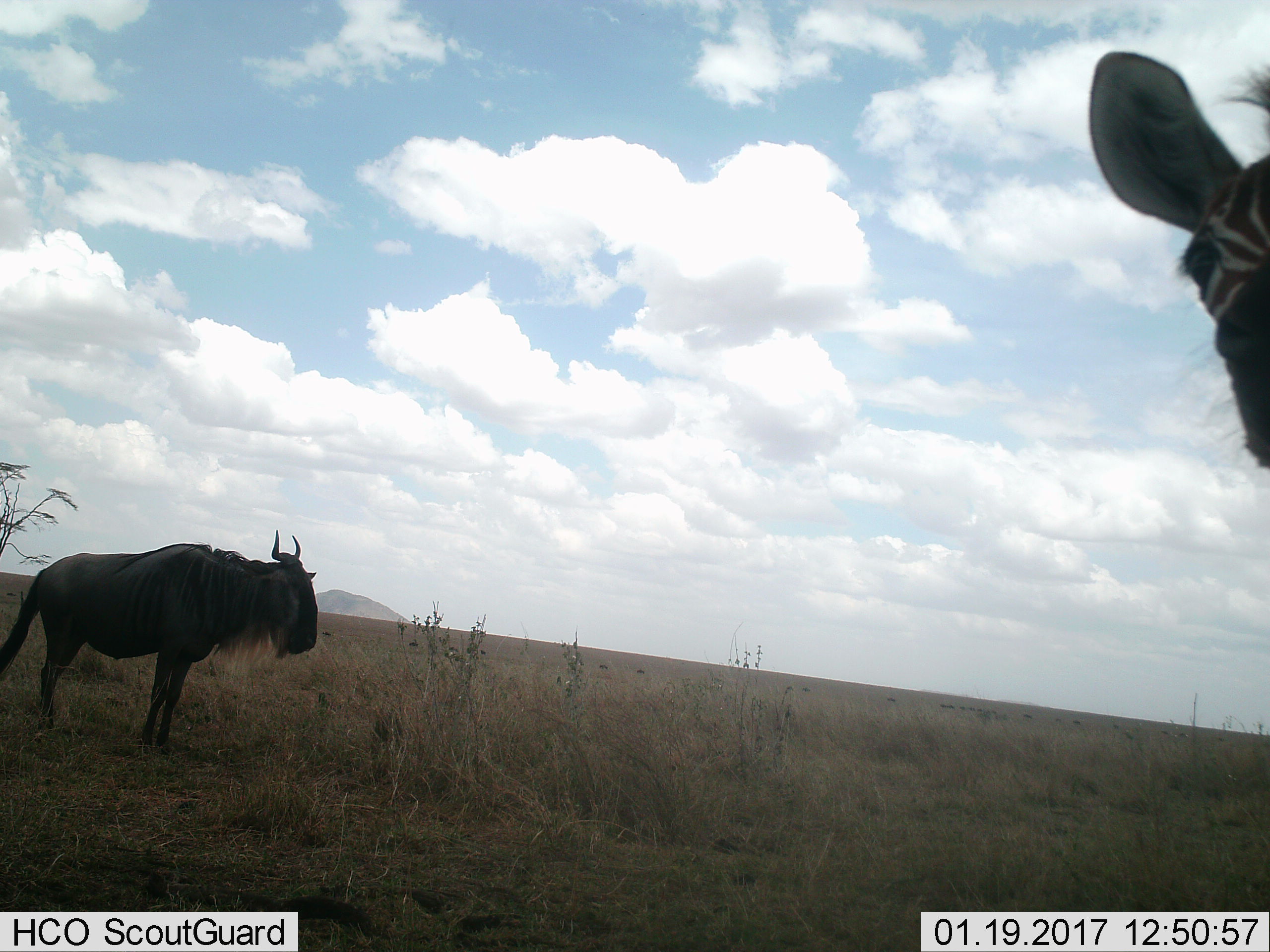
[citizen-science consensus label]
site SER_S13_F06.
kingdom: Animalia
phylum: Chordata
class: Mammalia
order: Artiodactyla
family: Bovidae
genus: Connochaetes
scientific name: Connochaetes taurinus taurinus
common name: blue wildebeest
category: wildebeestblue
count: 11-50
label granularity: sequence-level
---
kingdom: Animalia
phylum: Chordata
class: Mammalia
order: Perissodactyla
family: Equidae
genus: Equus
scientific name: Equus quagga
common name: plains zebra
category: zebraplains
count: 1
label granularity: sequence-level